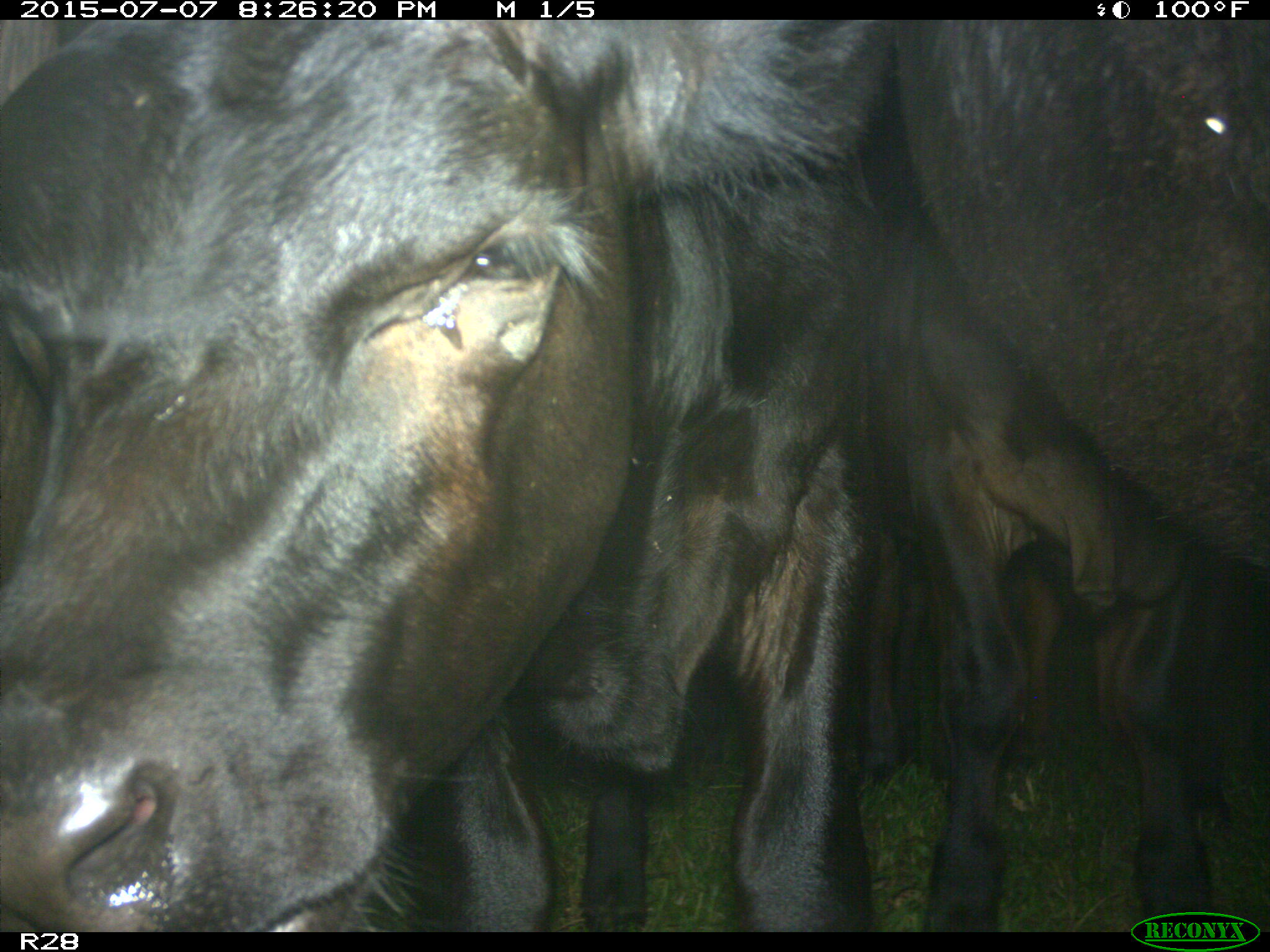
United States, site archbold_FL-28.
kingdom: Animalia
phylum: Chordata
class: Mammalia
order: Artiodactyla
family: Bovidae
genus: Bos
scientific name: Bos taurus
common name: domestic cow